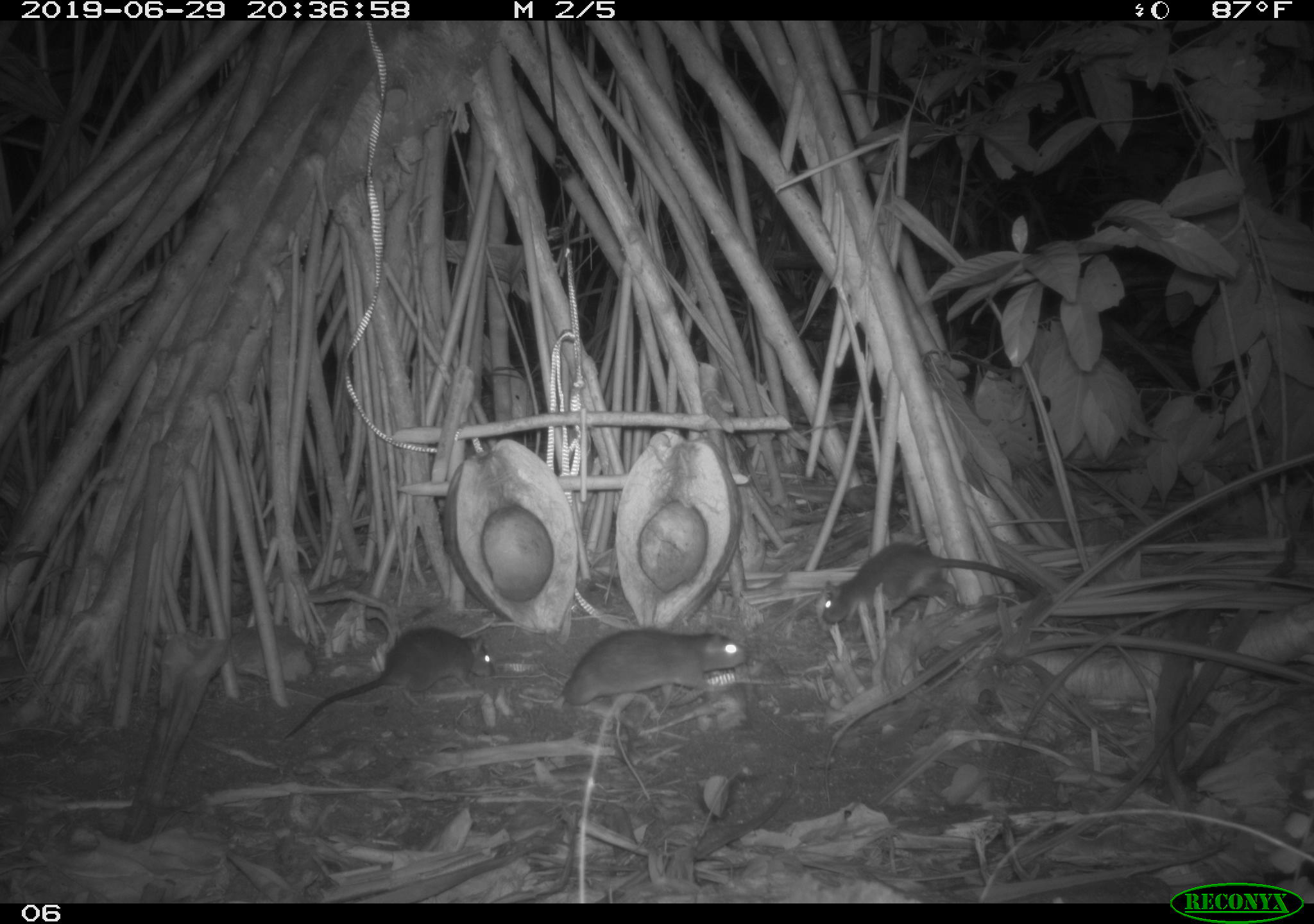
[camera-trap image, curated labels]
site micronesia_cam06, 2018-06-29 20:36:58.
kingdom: Animalia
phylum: Chordata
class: Mammalia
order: Rodentia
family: Muridae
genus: Rattus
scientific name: Rattus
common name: rat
Rat (Rattus).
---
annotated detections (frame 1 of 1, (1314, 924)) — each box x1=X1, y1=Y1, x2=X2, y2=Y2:
rat: x1=281, y1=619, x2=500, y2=740; x1=819, y1=537, x2=1044, y2=631; x1=548, y1=628, x2=753, y2=711